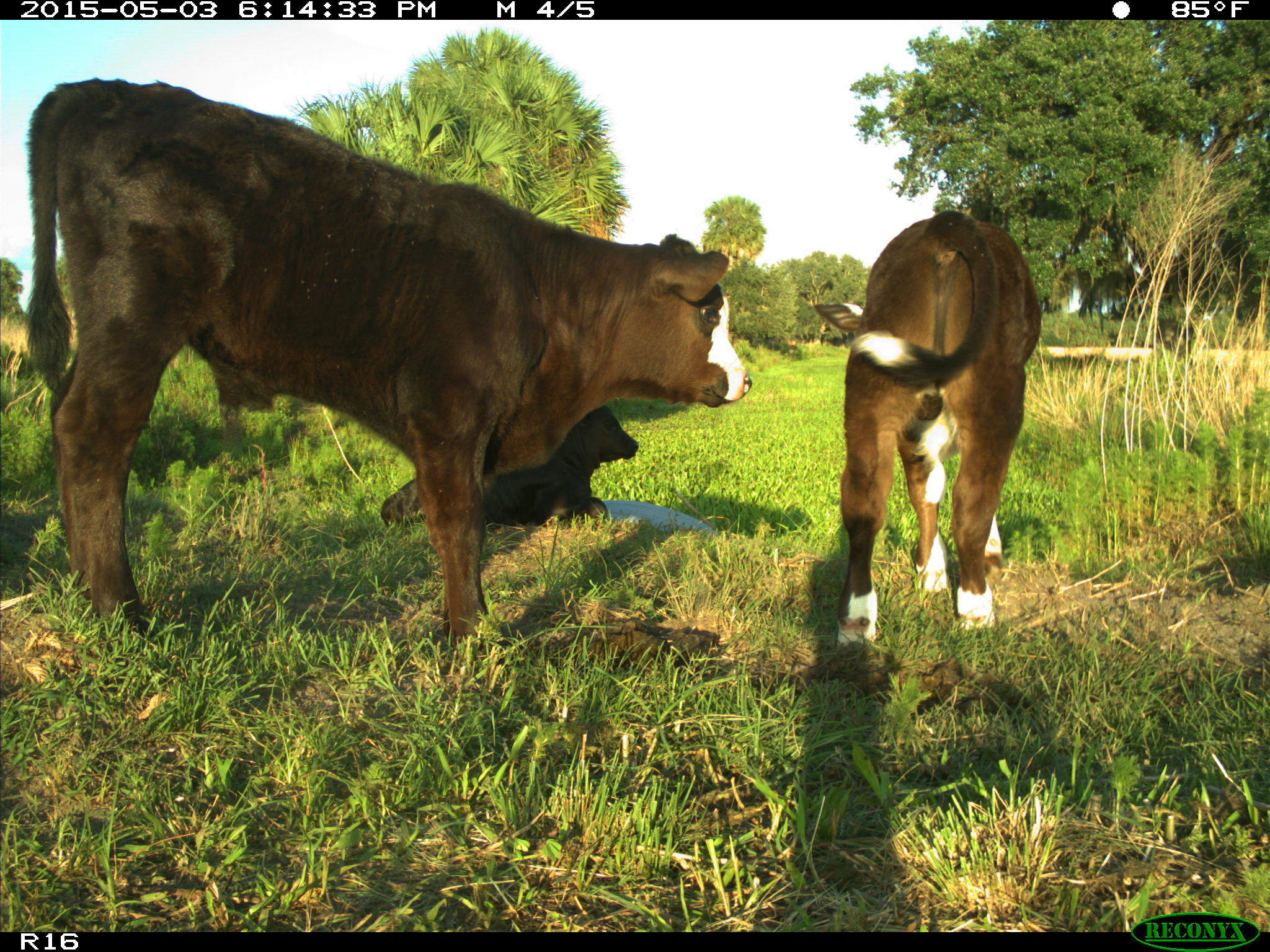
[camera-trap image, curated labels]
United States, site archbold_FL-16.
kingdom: Animalia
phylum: Chordata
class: Mammalia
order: Artiodactyla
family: Bovidae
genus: Bos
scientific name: Bos taurus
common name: domestic cow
Bos taurus (domestic cow).